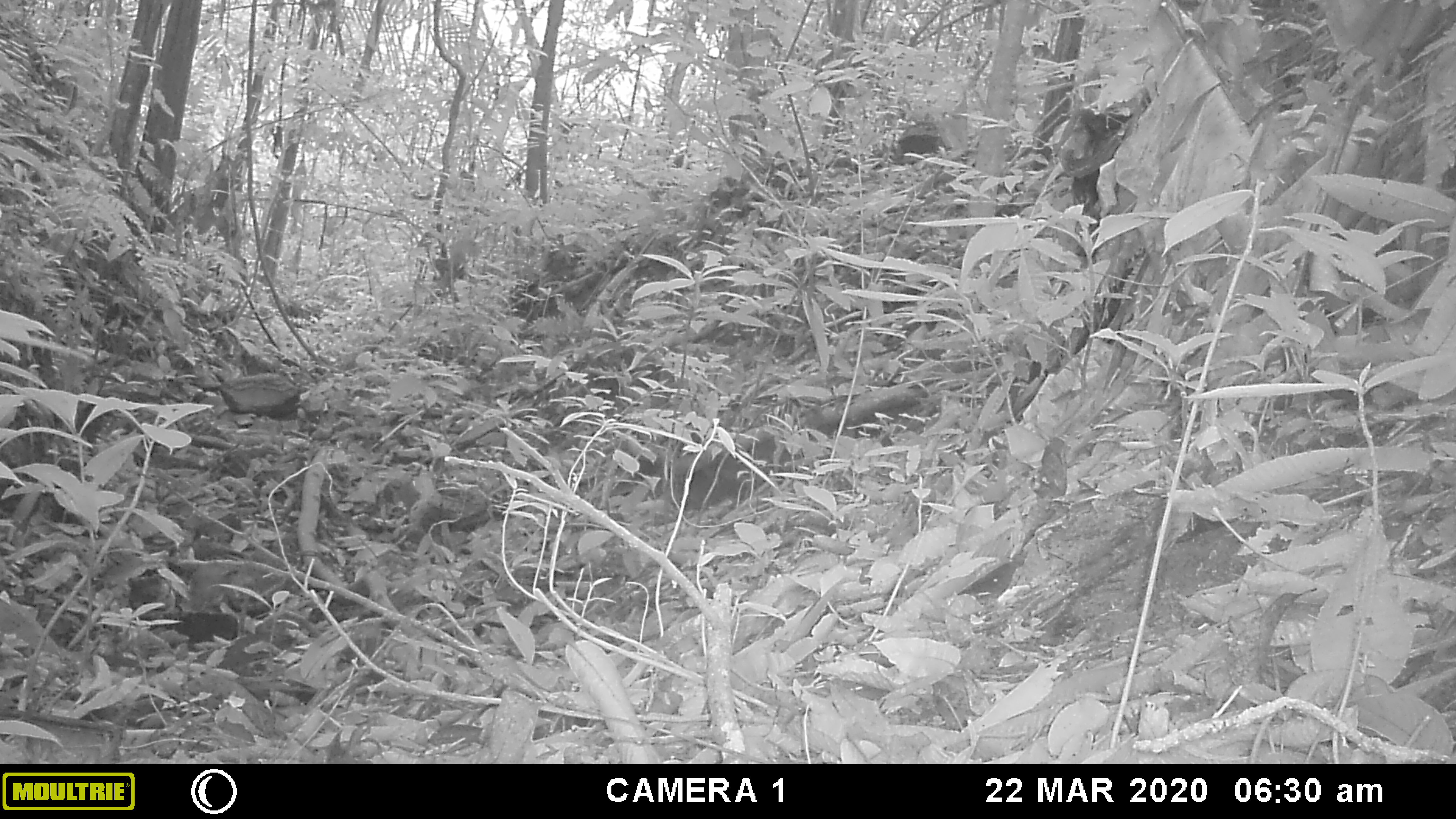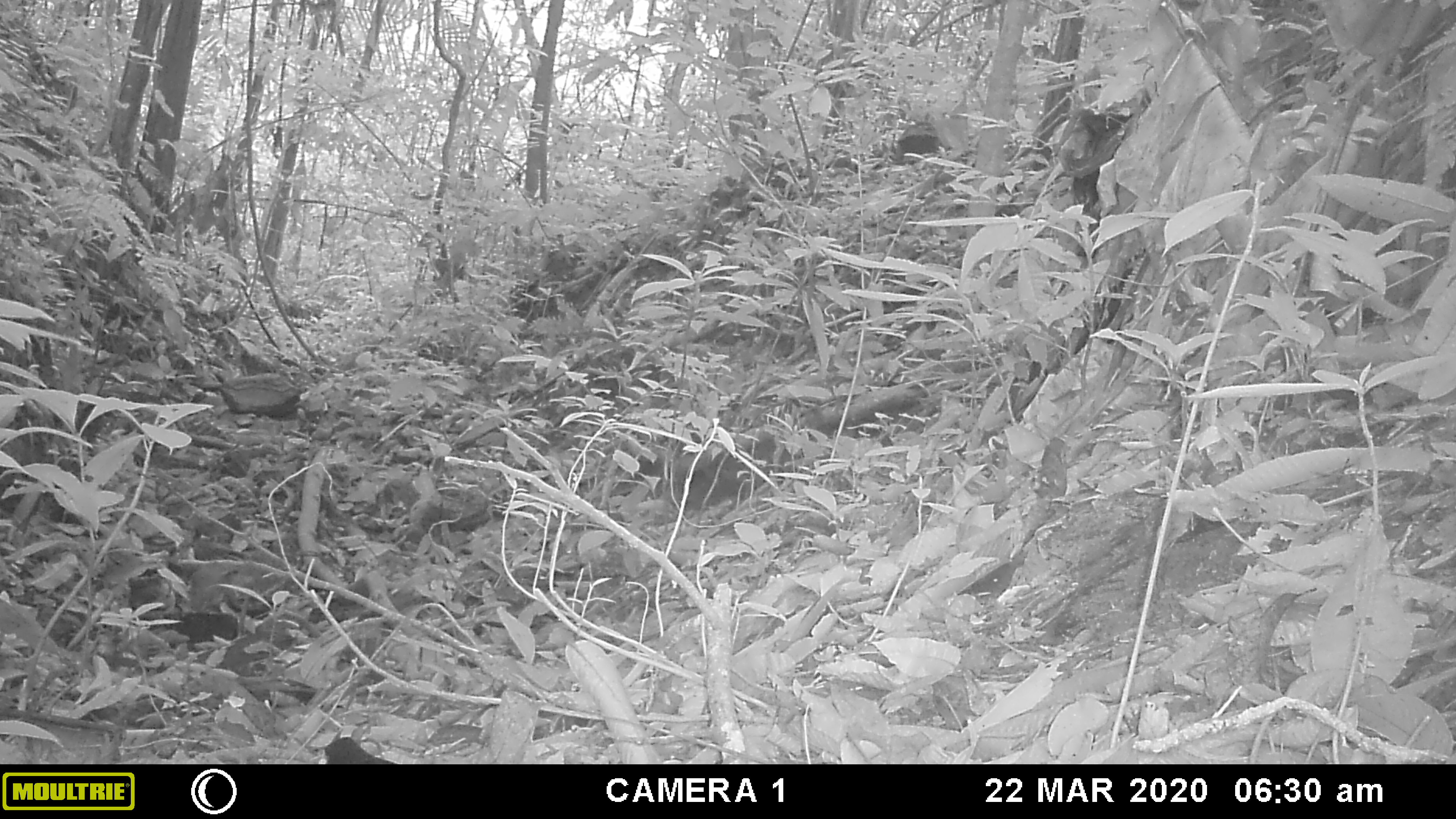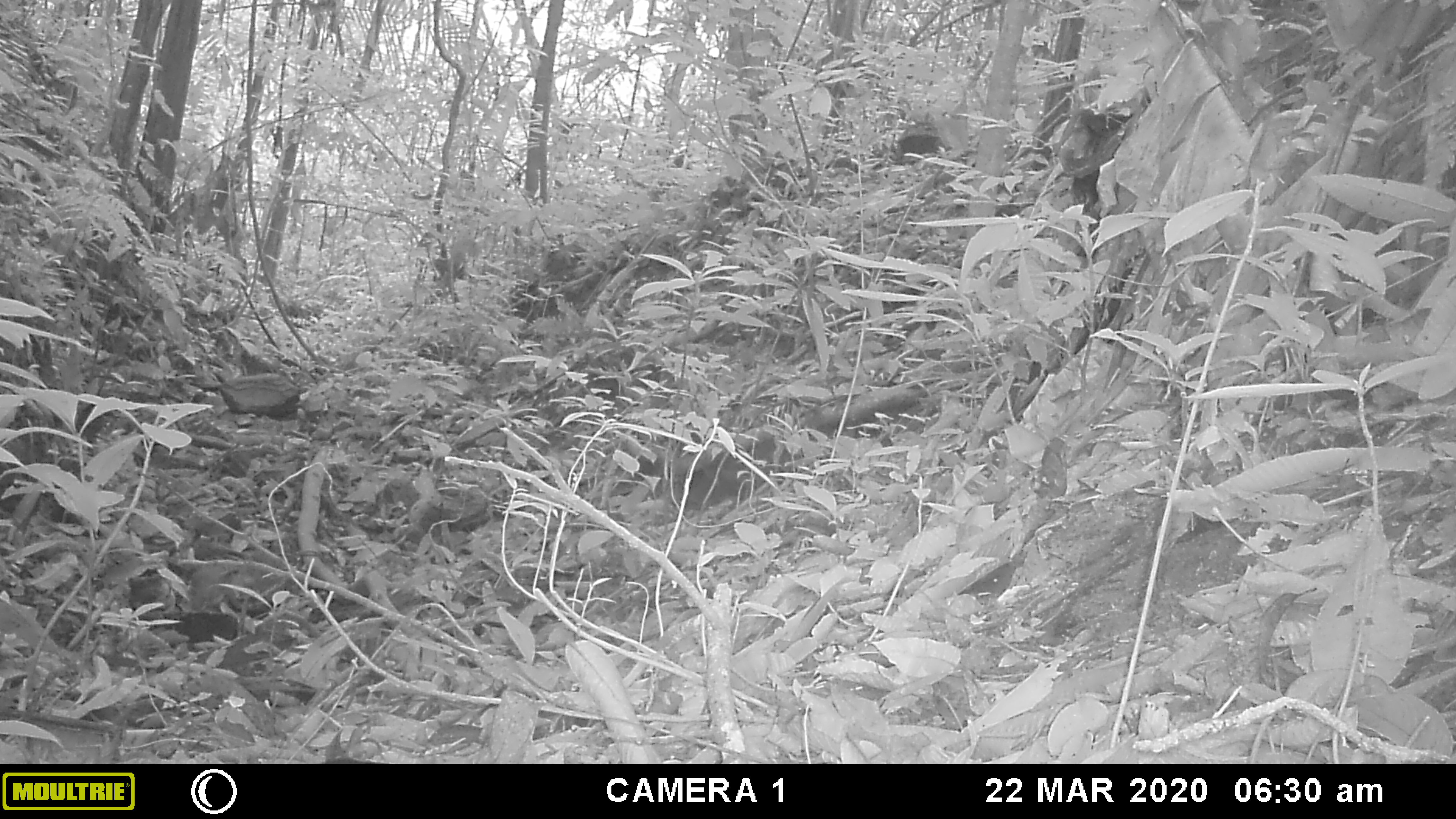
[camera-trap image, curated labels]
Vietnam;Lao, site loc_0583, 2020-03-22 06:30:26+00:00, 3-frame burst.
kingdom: Animalia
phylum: Chordata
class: Aves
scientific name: Aves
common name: bird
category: unidentified bird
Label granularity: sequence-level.